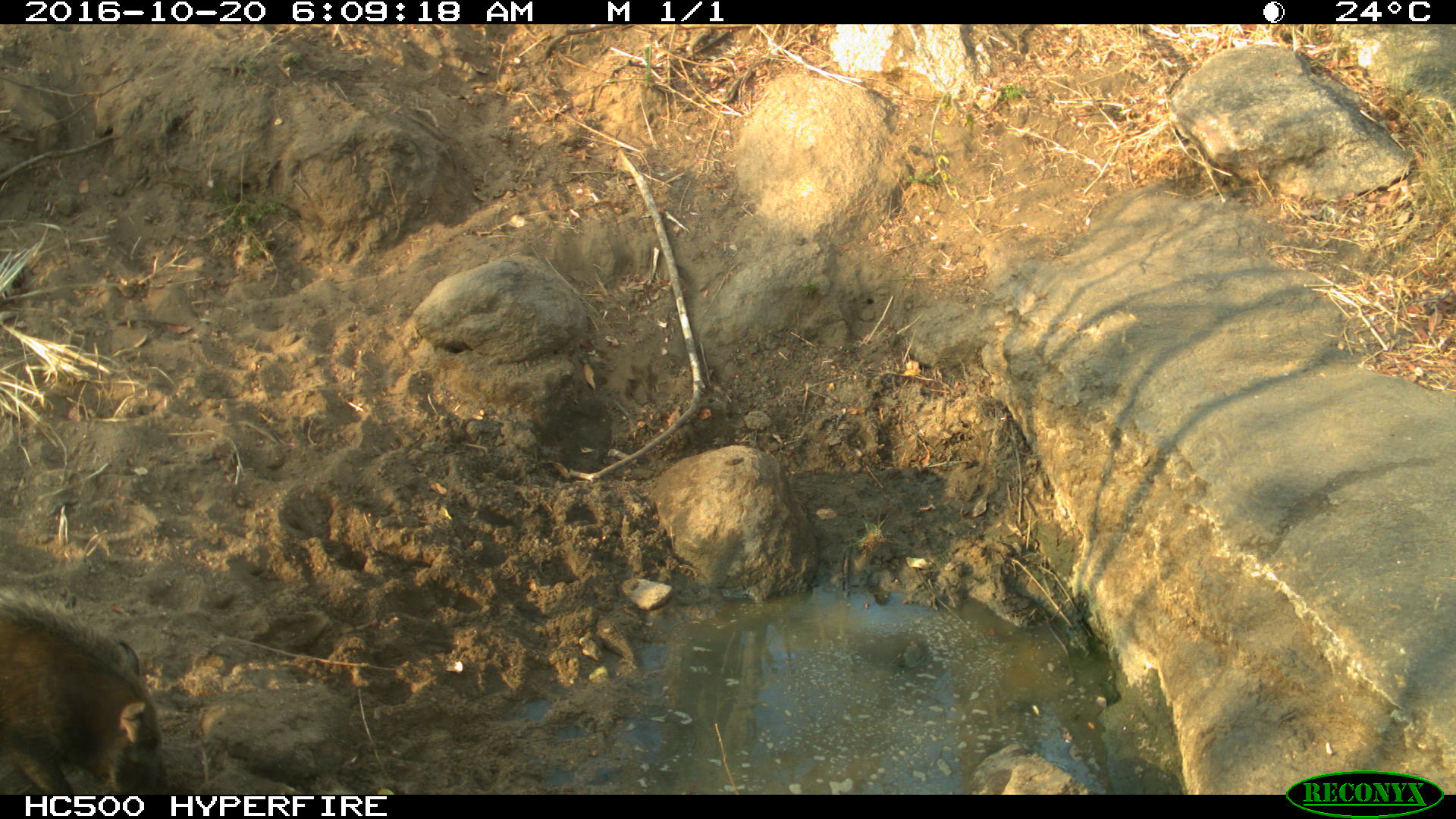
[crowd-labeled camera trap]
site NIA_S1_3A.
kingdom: Animalia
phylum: Chordata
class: Mammalia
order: Artiodactyla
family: Suidae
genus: Potamochoerus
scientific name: Potamochoerus larvatus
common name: bushpig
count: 1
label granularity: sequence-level